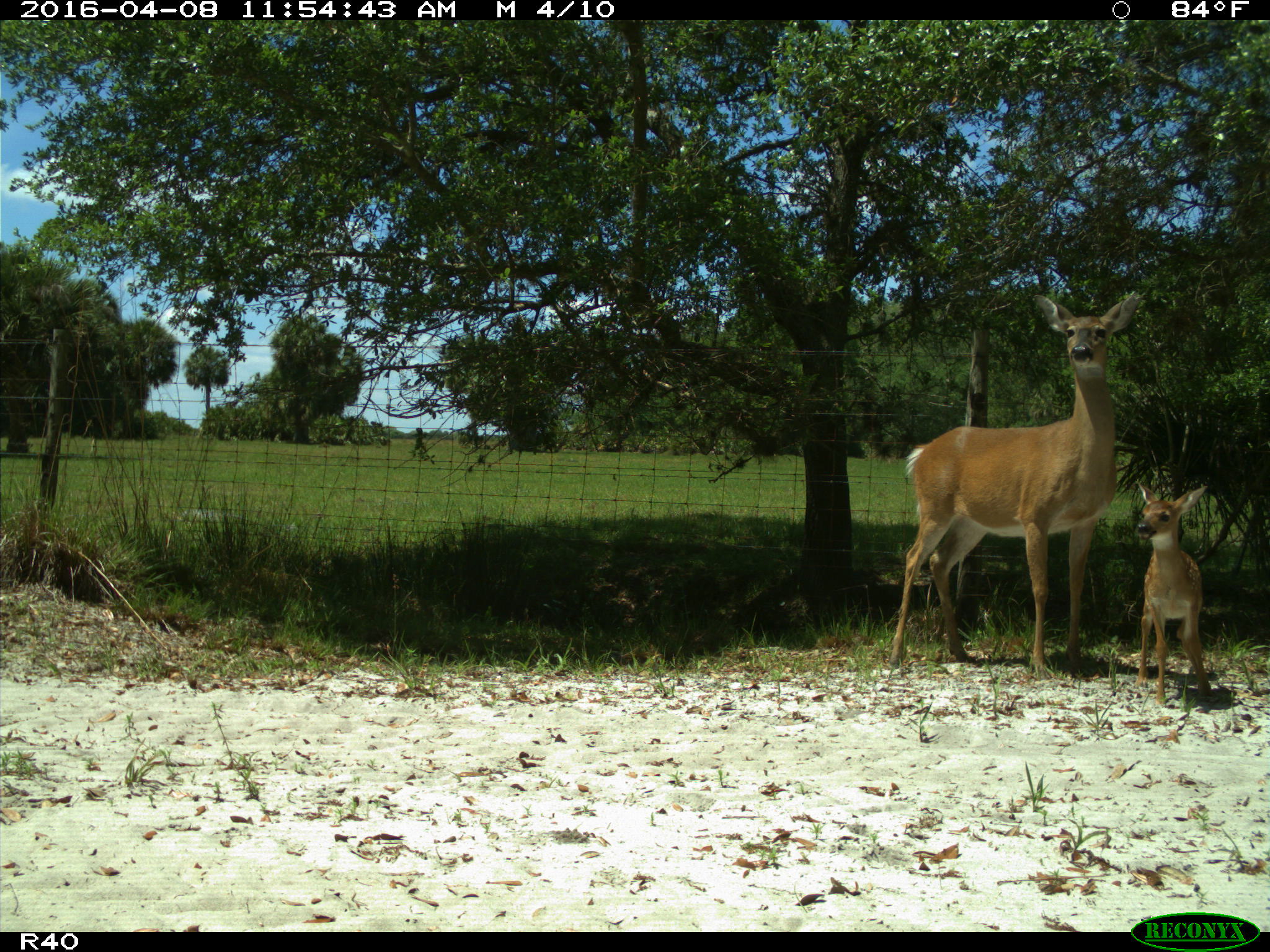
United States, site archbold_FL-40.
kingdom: Animalia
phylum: Chordata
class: Mammalia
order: Artiodactyla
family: Cervidae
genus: Odocoileus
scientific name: Odocoileus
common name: deer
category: unidentified deer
Unidentified deer (deer) (Odocoileus).